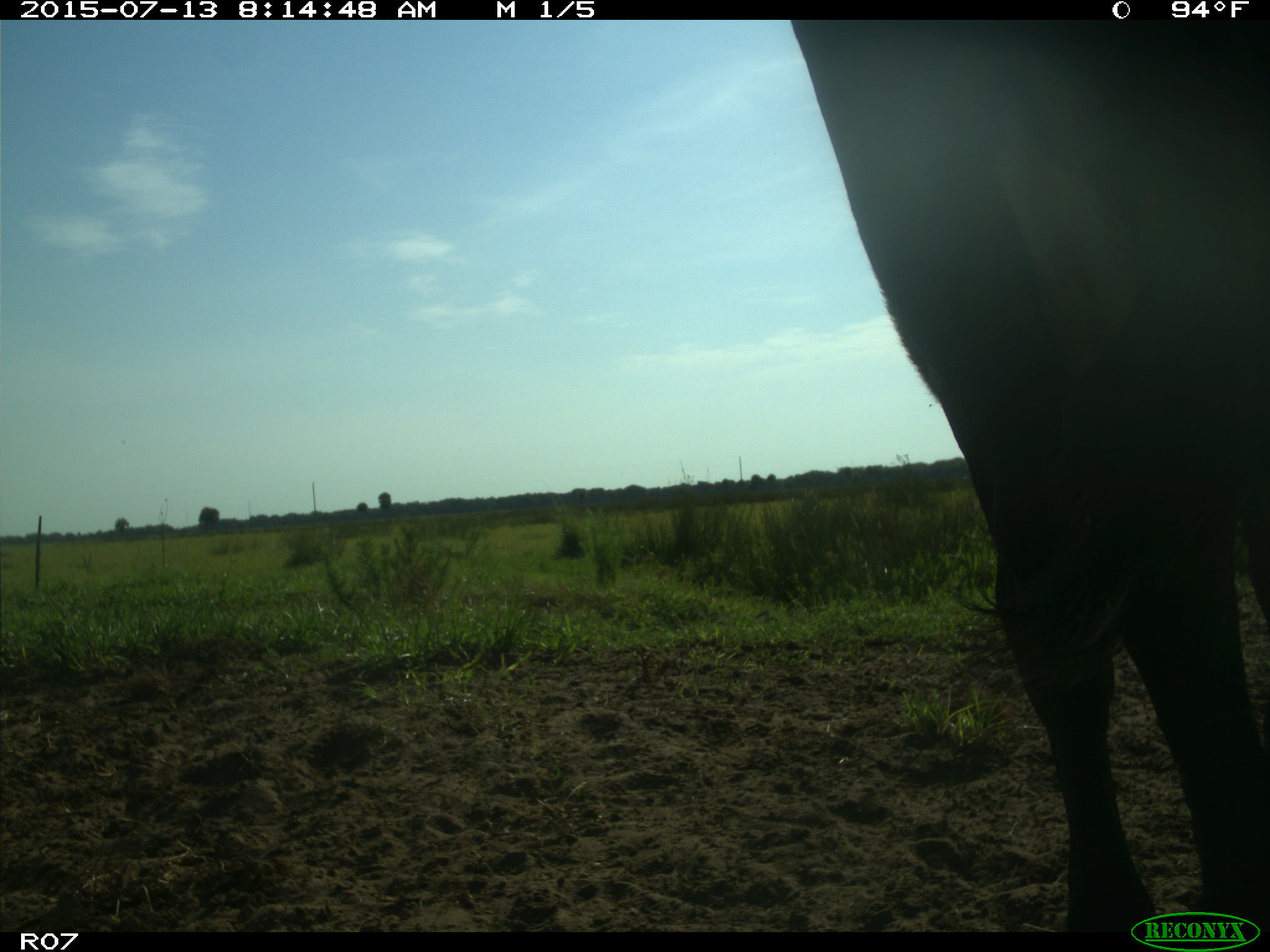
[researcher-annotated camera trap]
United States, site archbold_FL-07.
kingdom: Animalia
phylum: Chordata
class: Mammalia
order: Artiodactyla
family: Bovidae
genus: Bos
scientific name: Bos taurus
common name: domestic cow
Bos taurus (domestic cow).